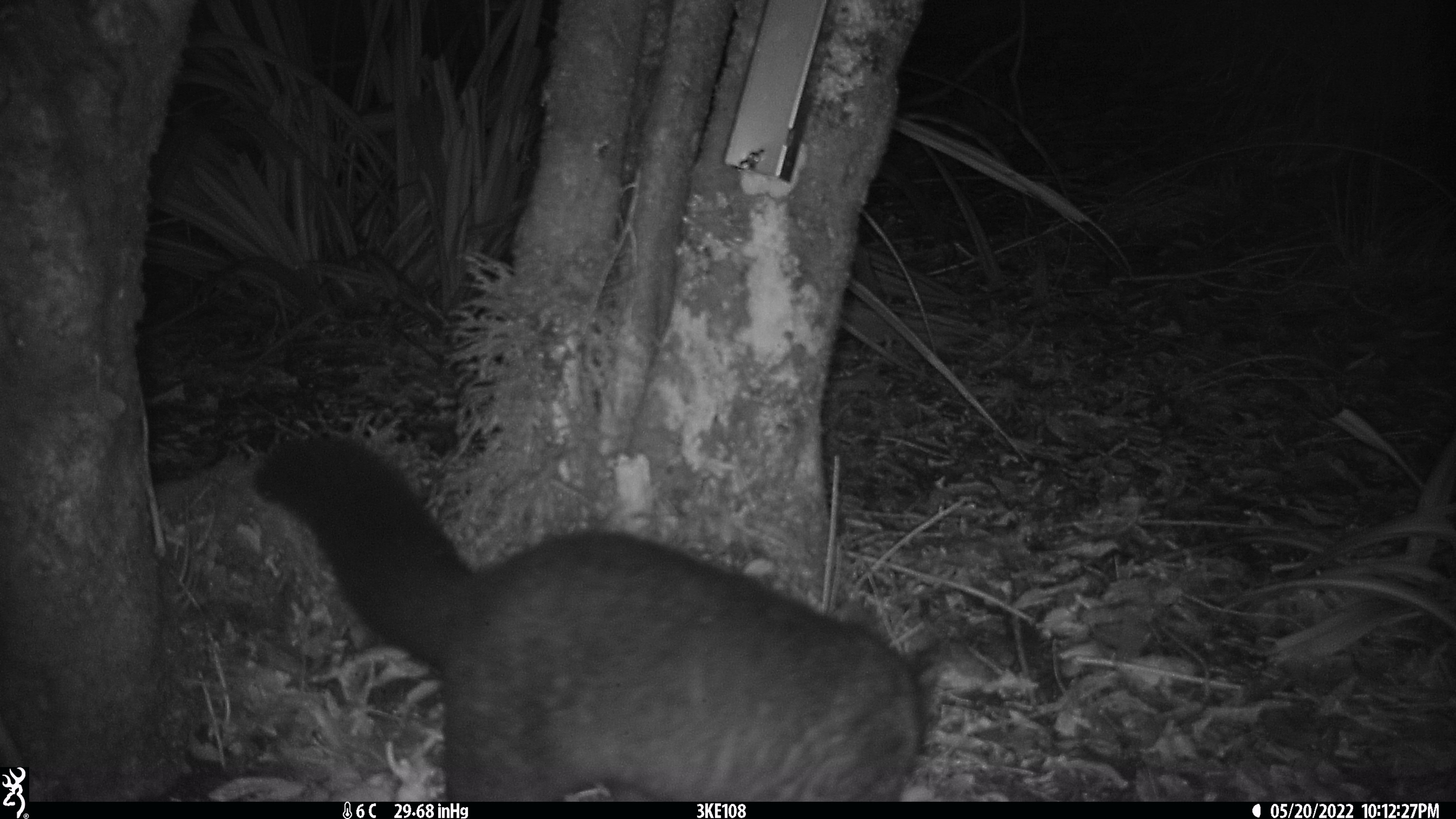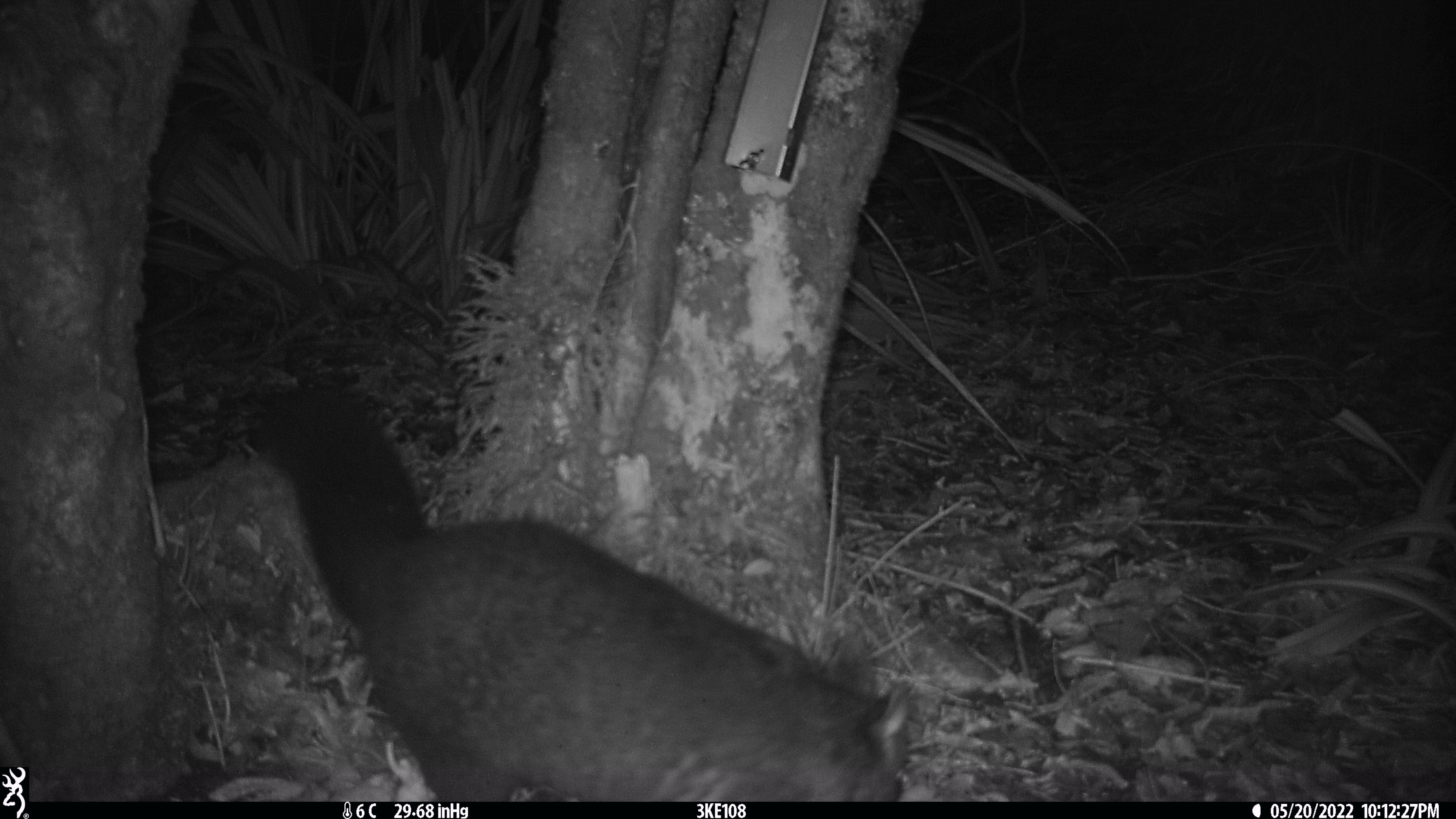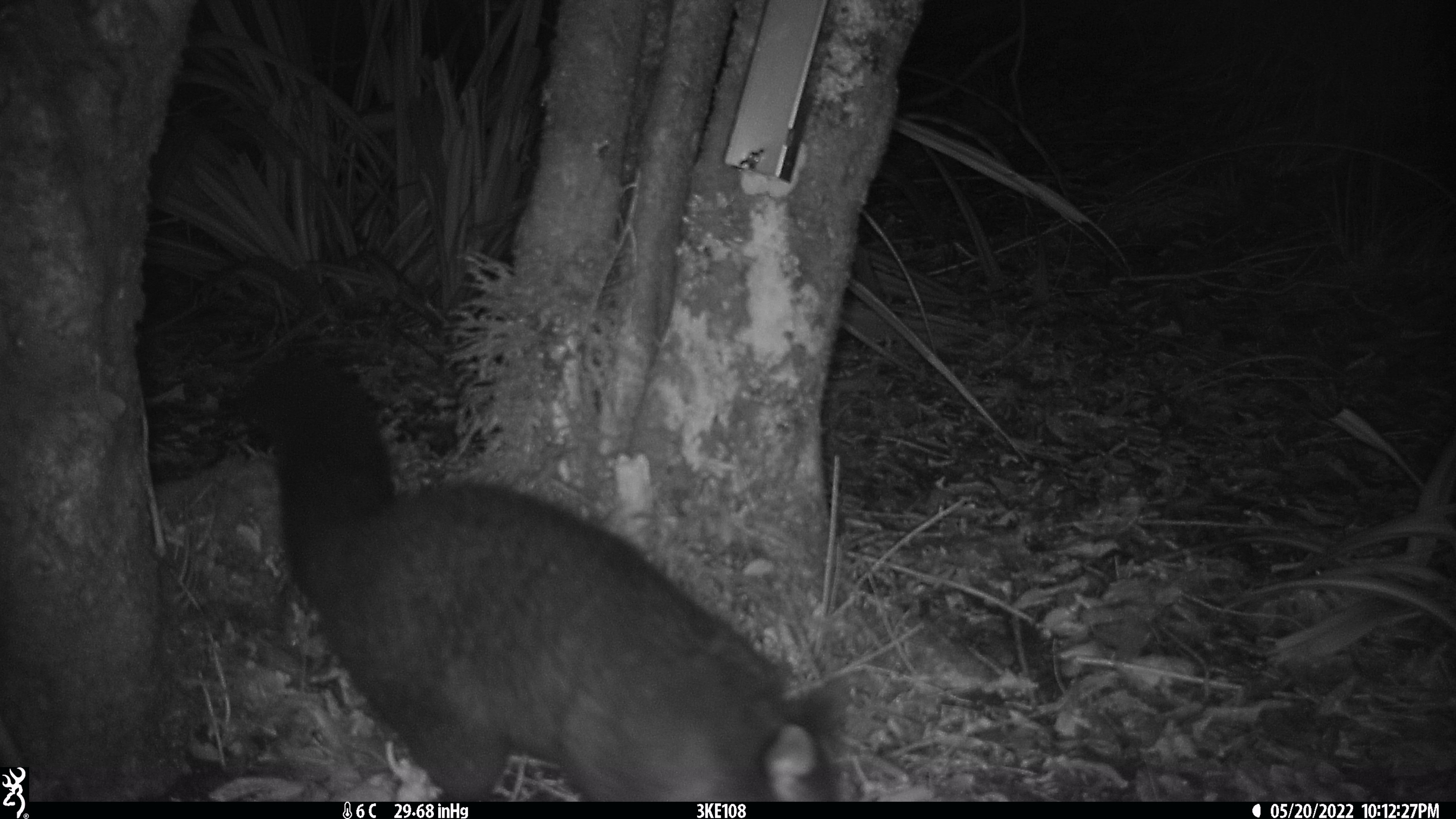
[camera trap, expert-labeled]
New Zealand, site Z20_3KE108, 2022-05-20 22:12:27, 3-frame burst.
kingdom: Animalia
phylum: Chordata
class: Mammalia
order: Diprotodontia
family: Phalangeridae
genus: Trichosurus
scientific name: Trichosurus vulpecula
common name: common brushtail possum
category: possum